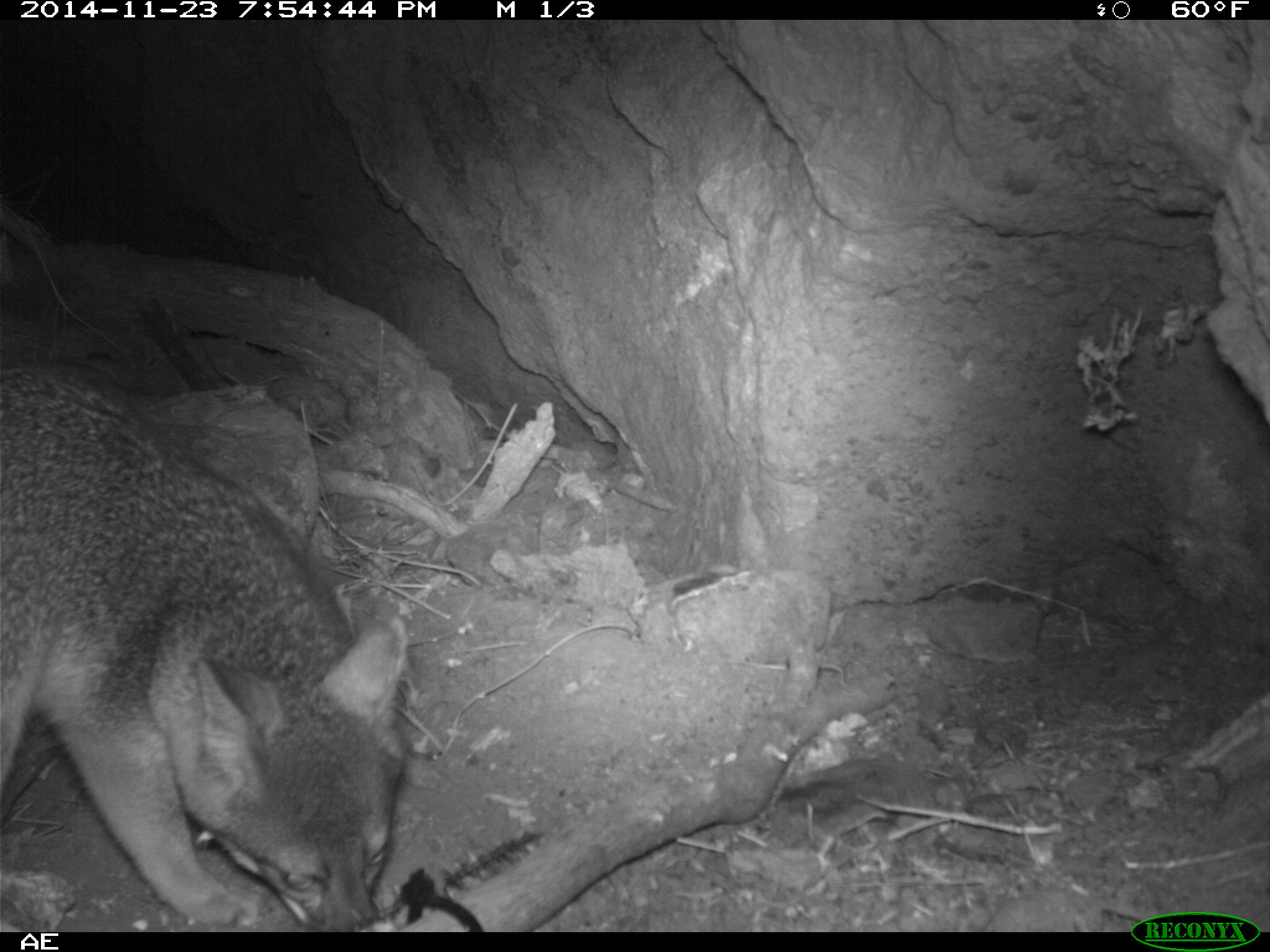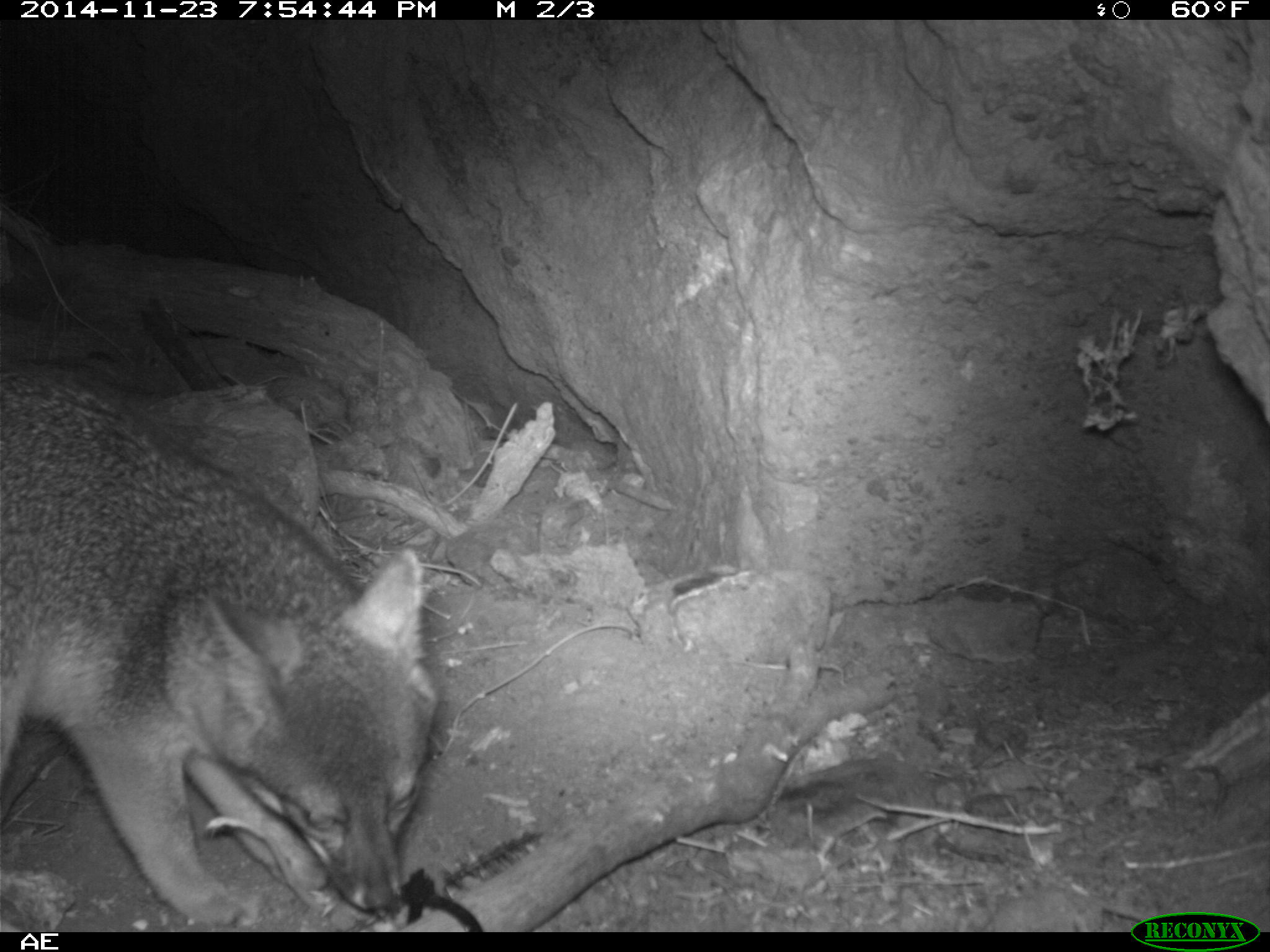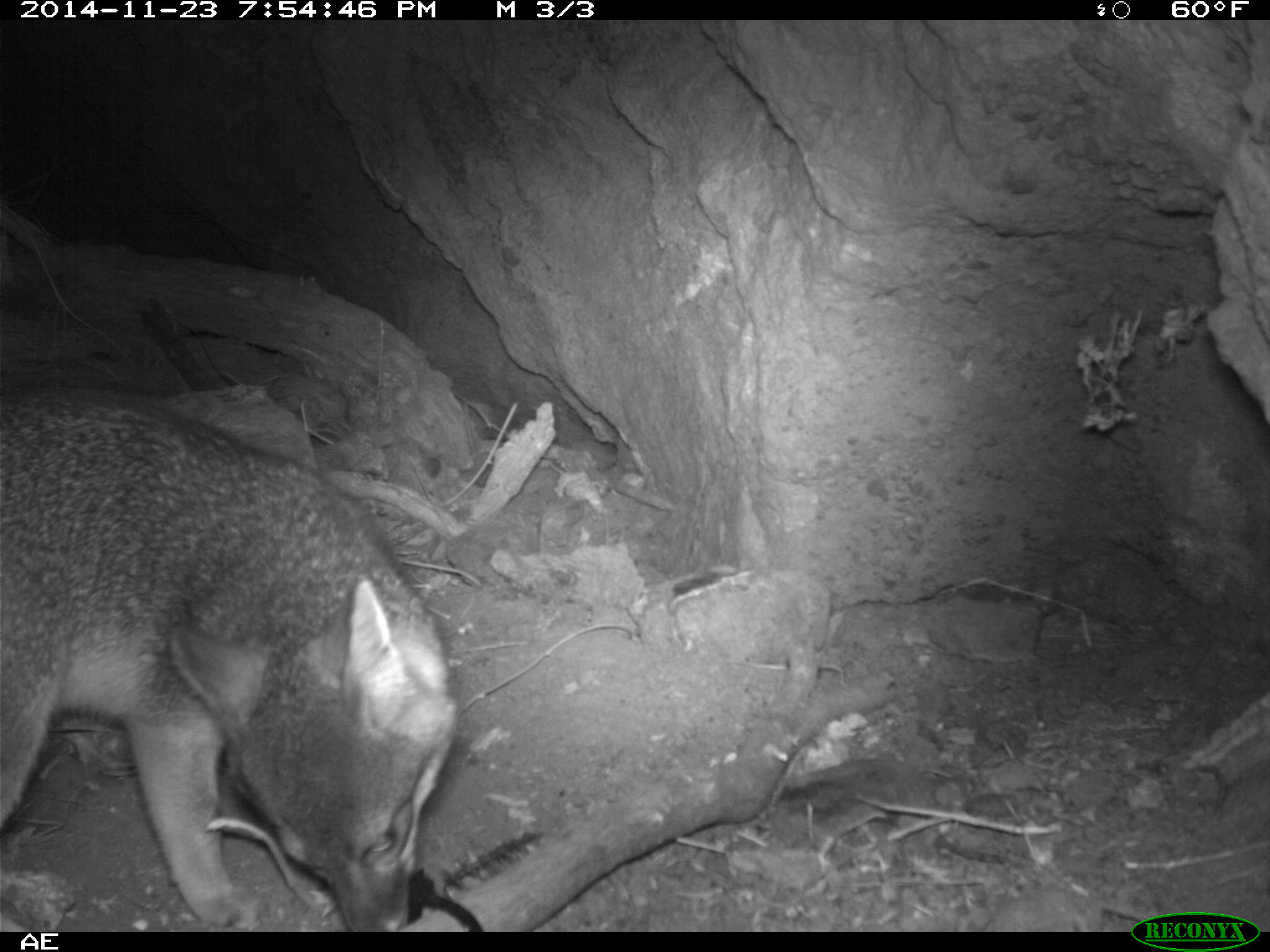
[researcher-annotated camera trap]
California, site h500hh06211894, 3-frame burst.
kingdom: Animalia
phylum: Chordata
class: Mammalia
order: Carnivora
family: Canidae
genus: Urocyon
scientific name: Urocyon littoralis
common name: island fox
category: fox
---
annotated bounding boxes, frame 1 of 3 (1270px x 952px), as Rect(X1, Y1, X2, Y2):
fox: Rect(0, 364, 411, 930)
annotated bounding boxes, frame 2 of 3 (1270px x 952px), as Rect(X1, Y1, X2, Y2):
fox: Rect(0, 361, 437, 924)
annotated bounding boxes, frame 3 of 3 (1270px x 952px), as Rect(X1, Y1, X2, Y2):
fox: Rect(0, 384, 458, 932)